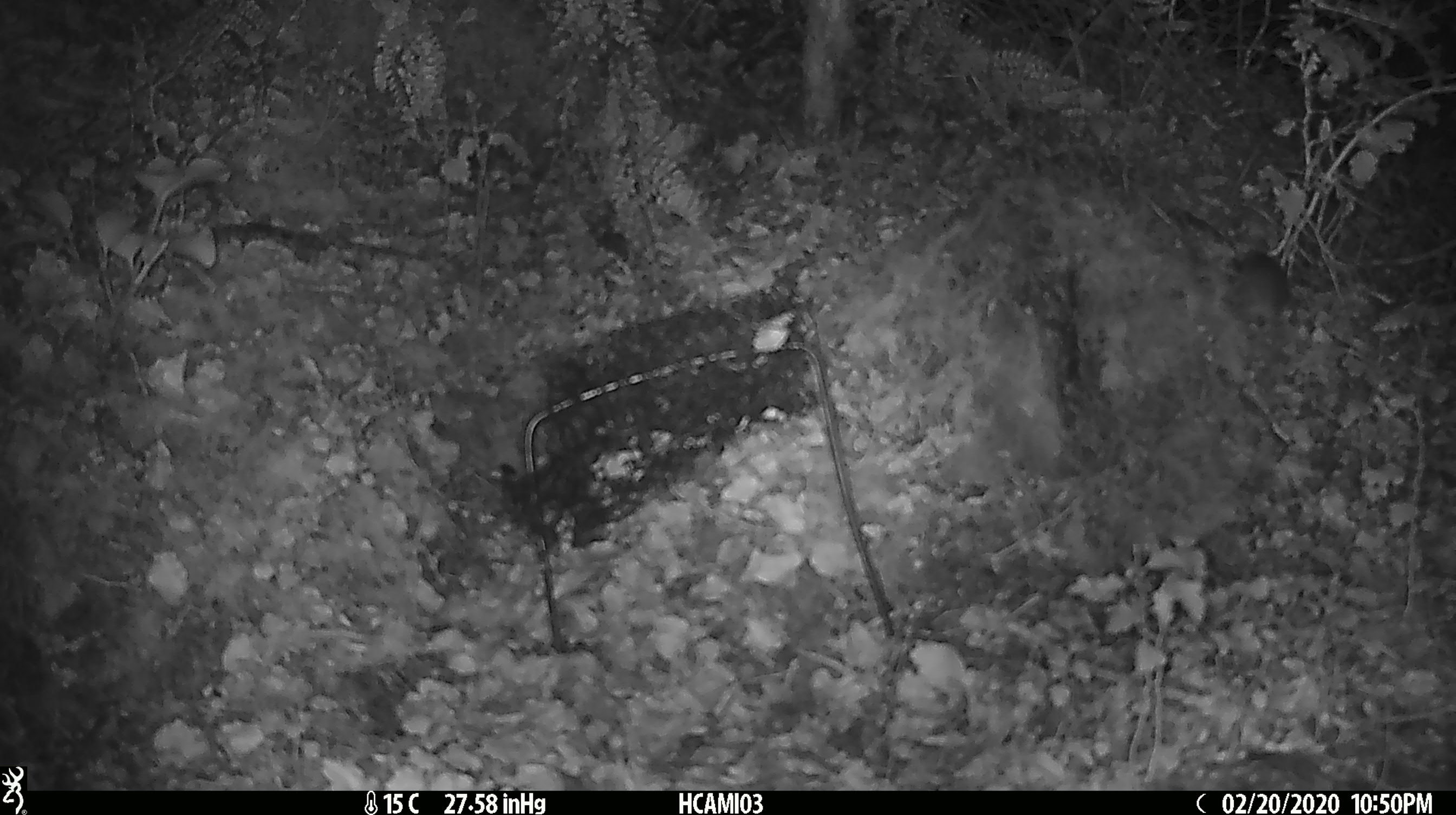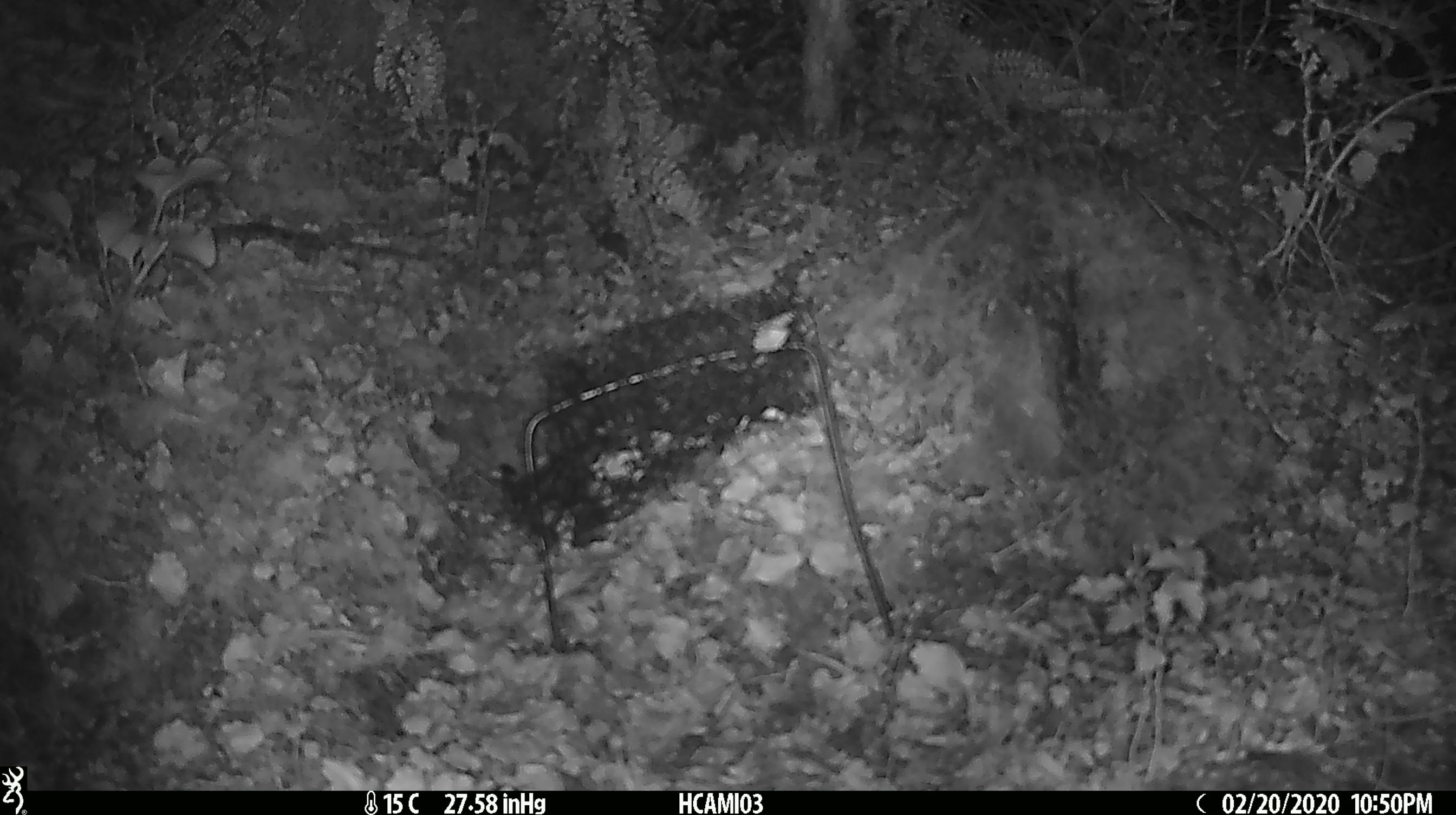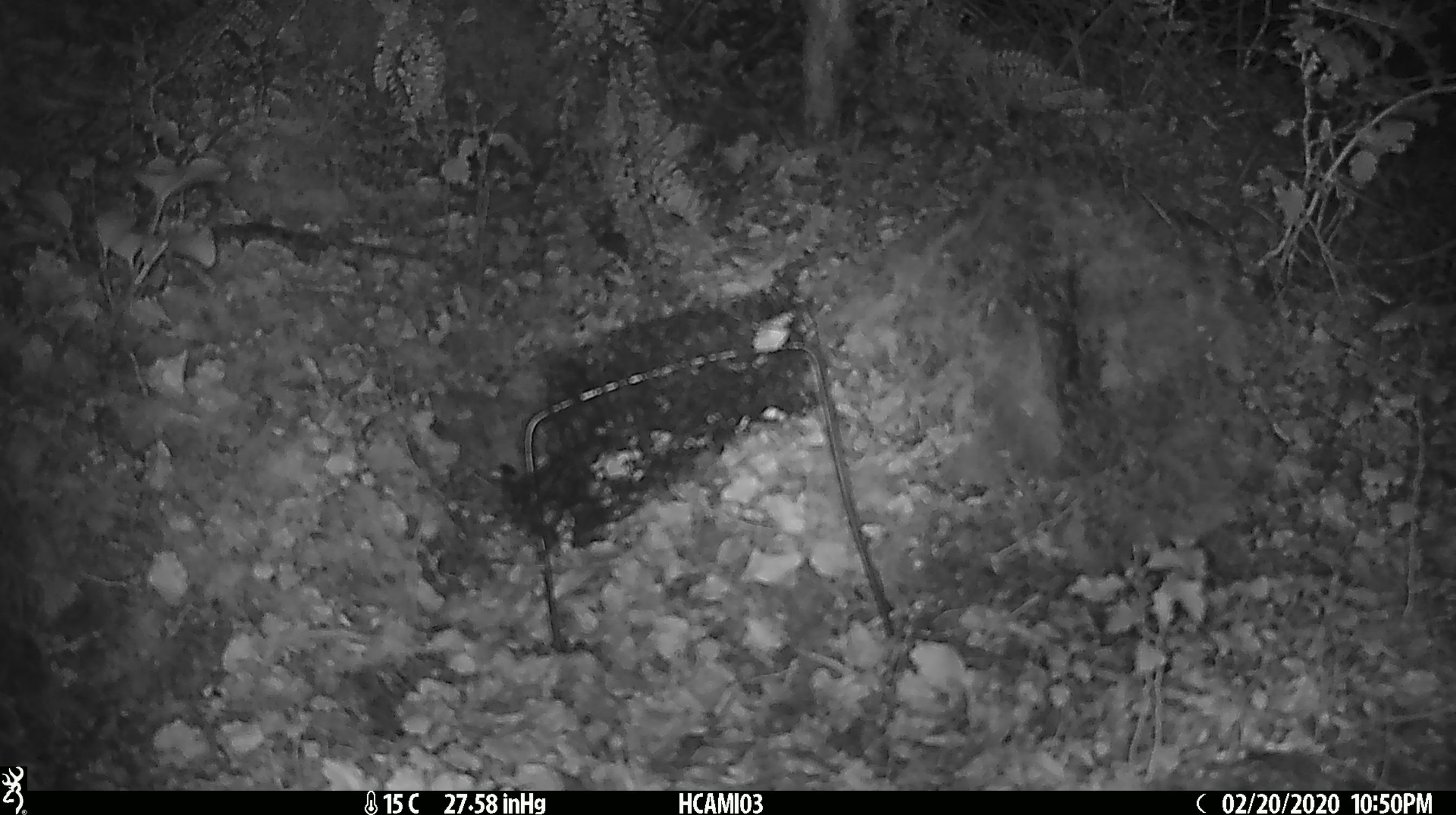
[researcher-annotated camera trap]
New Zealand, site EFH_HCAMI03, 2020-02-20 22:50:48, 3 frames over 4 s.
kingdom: Animalia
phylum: Chordata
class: Mammalia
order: Rodentia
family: Muridae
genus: Mus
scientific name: Mus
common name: mouse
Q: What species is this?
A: Mouse (Mus).